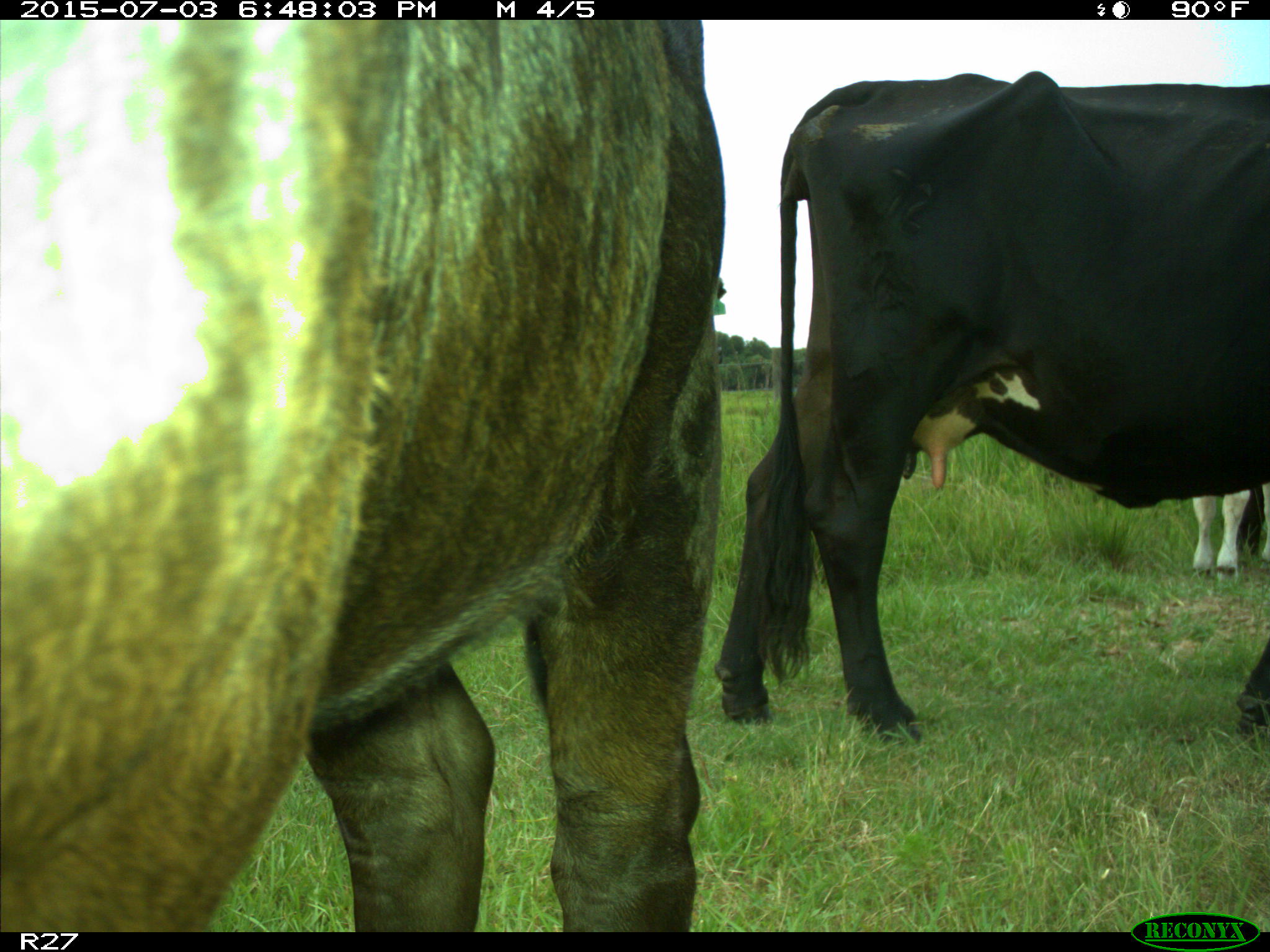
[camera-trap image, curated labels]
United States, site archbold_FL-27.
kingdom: Animalia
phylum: Chordata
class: Mammalia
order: Artiodactyla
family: Bovidae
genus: Bos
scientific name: Bos taurus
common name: domestic cow